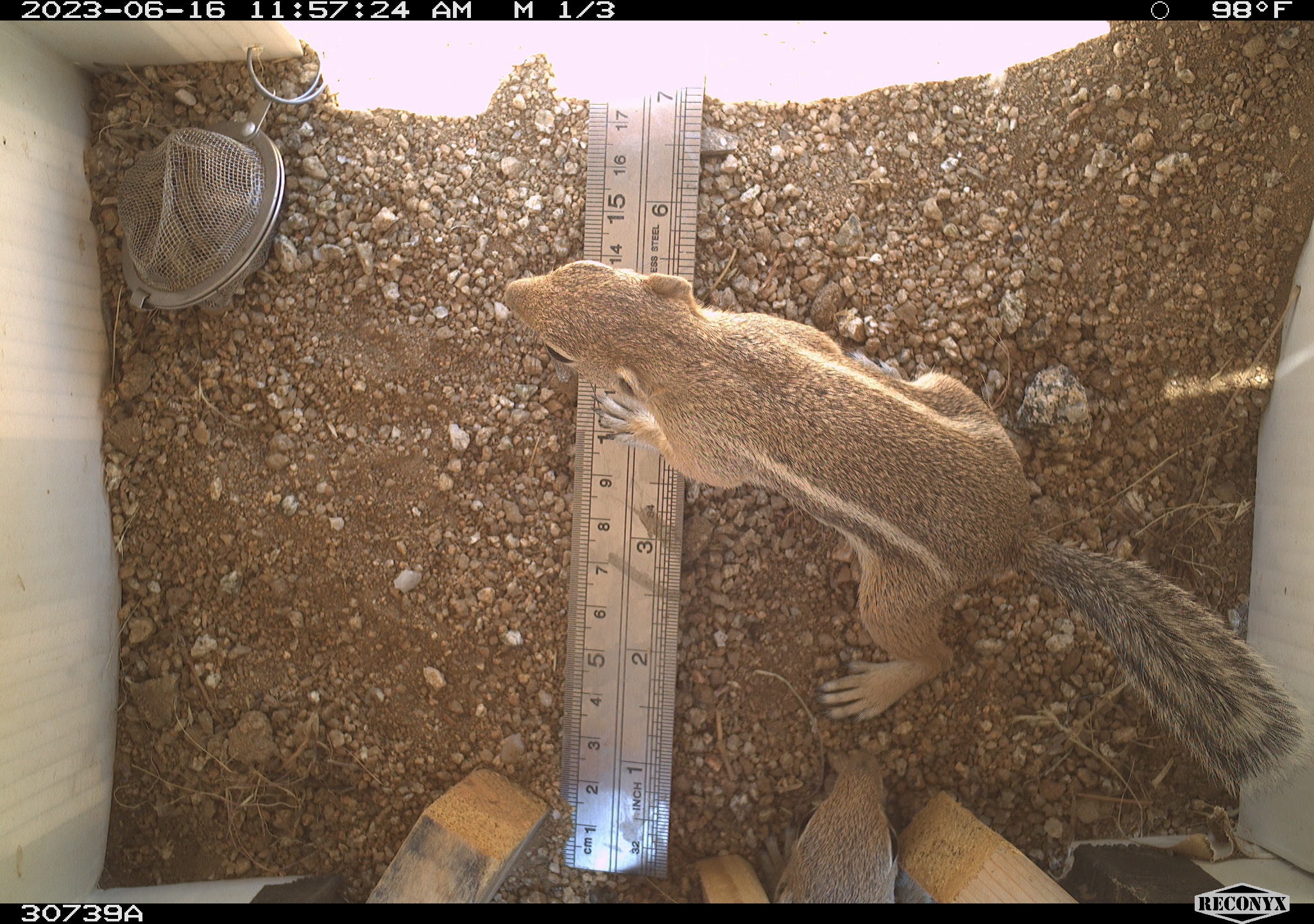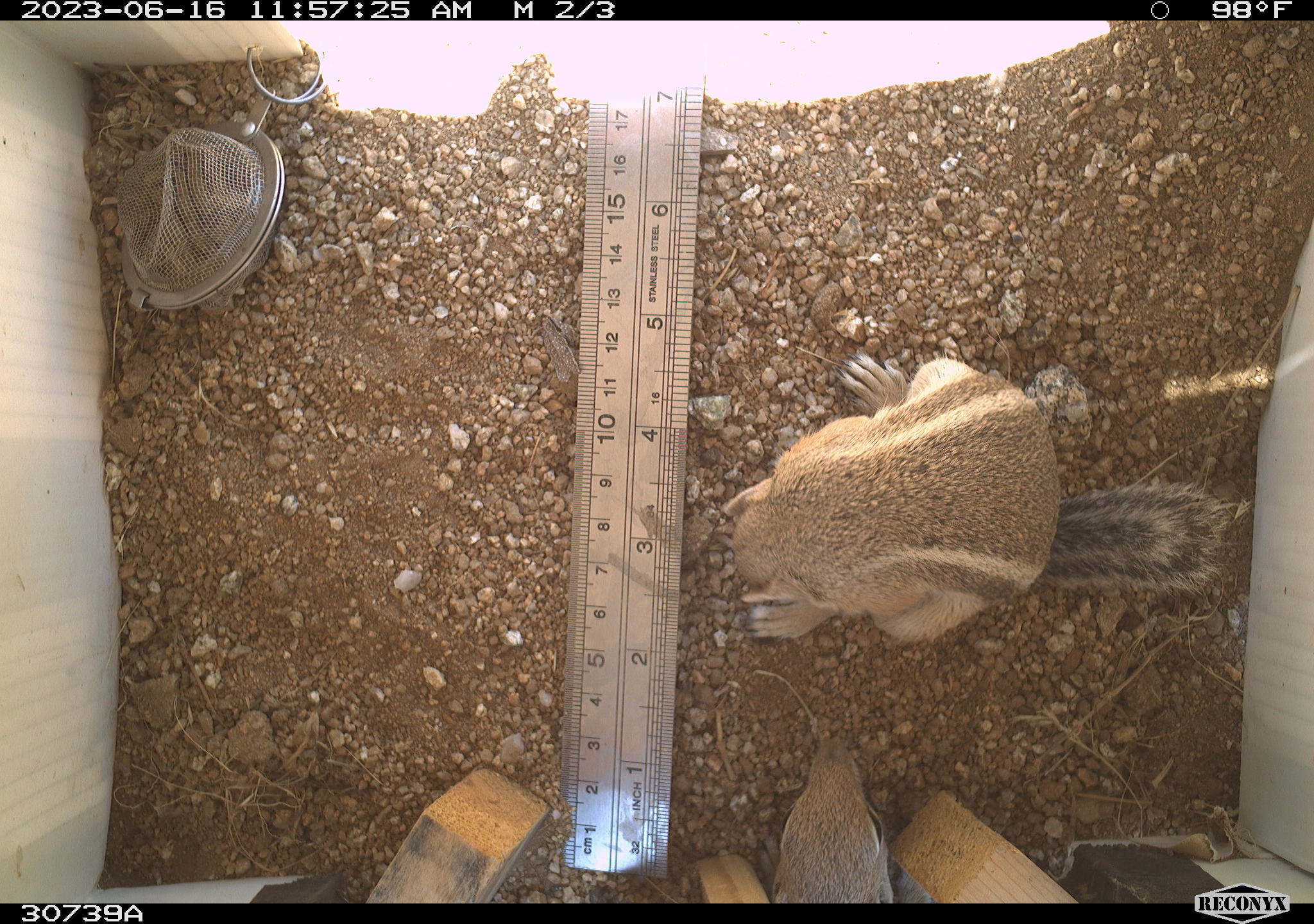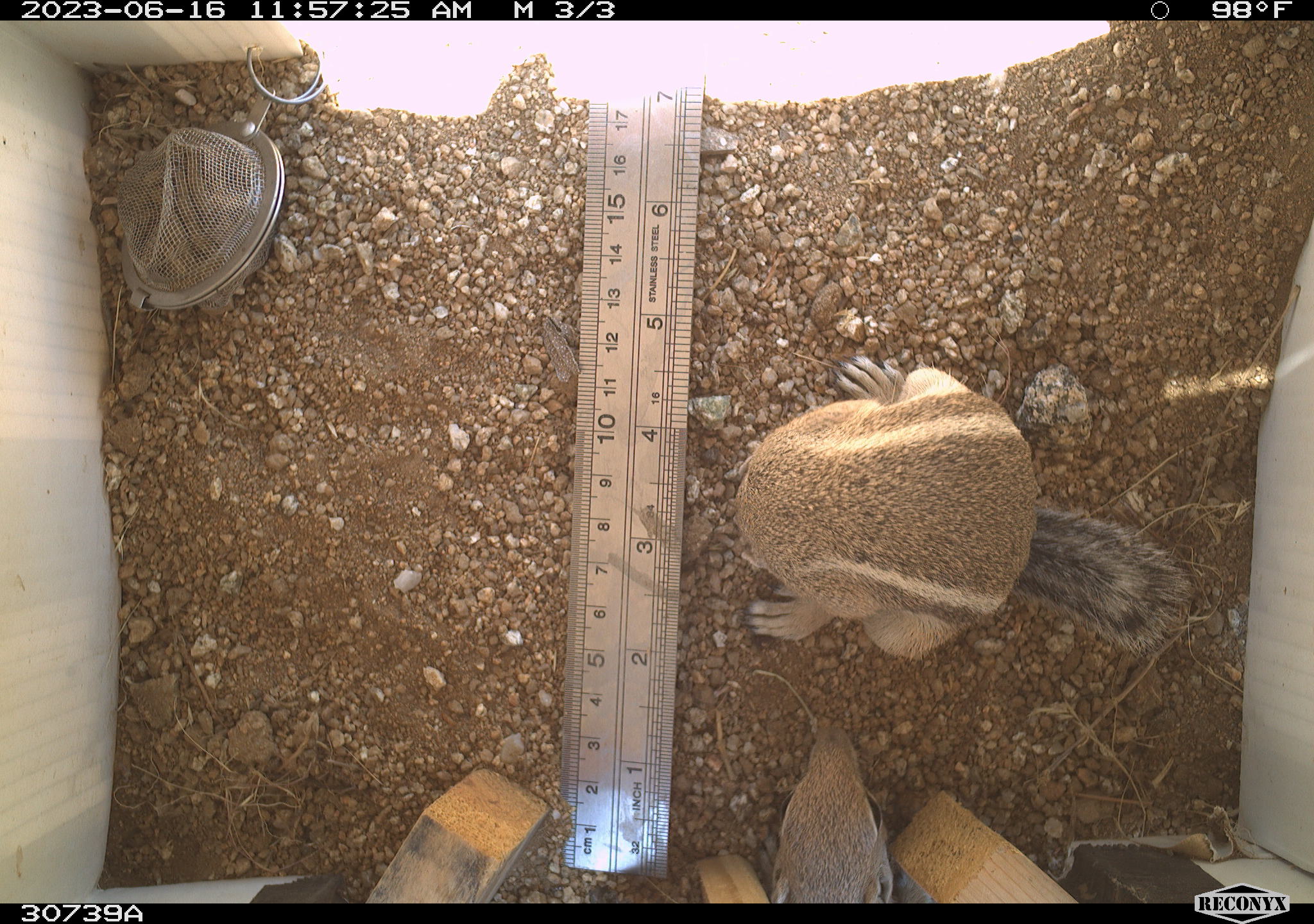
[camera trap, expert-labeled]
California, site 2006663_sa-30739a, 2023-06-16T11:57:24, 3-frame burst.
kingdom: Animalia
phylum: Chordata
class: Mammalia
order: Rodentia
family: Sciuridae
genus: Ammospermophilus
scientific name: Ammospermophilus leucurus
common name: white-tailed antelope squirrel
White-tailed antelope squirrel (Ammospermophilus leucurus).